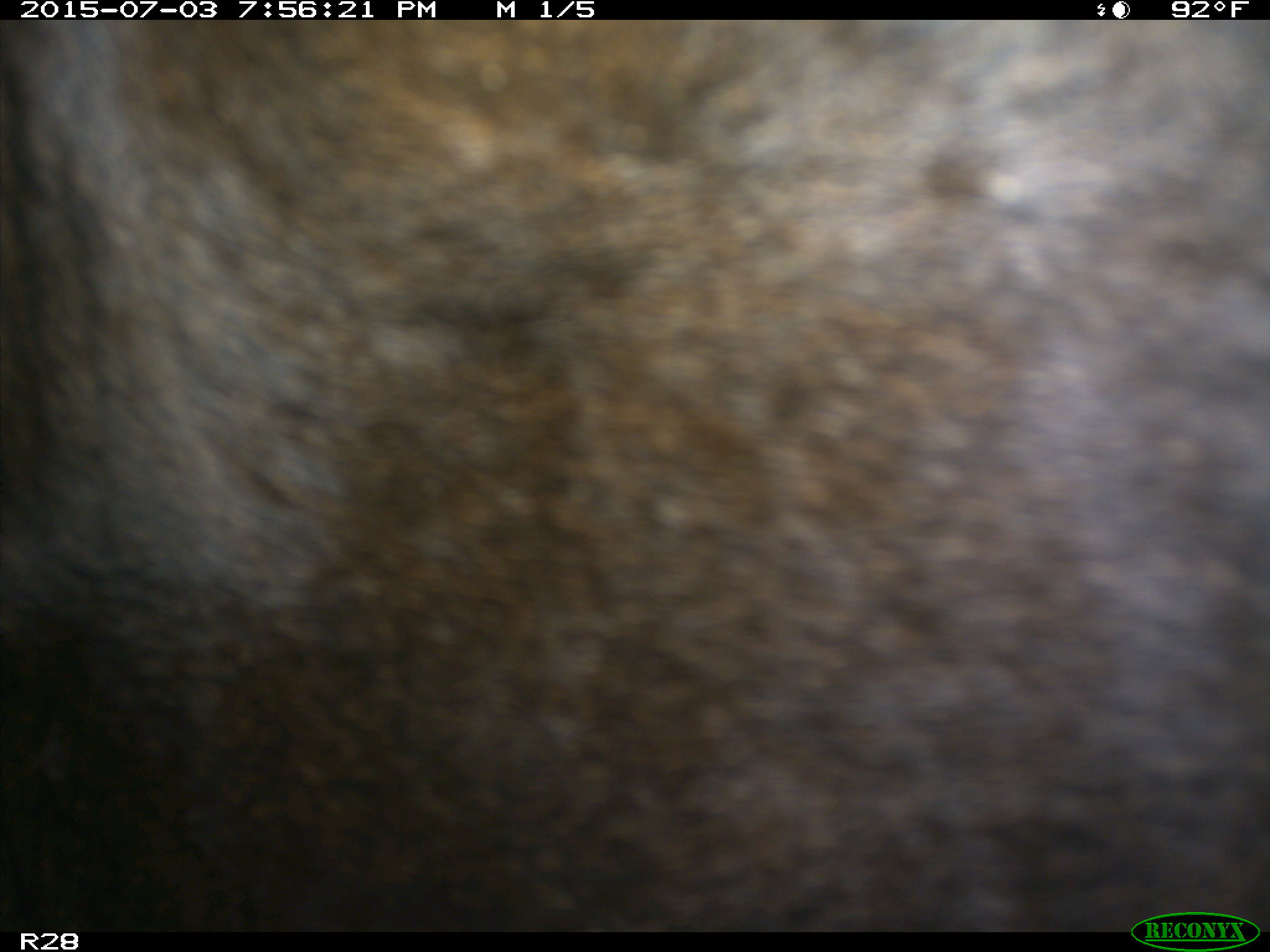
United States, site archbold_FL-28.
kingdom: Animalia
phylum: Chordata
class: Mammalia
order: Artiodactyla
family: Bovidae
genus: Bos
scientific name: Bos taurus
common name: domestic cow